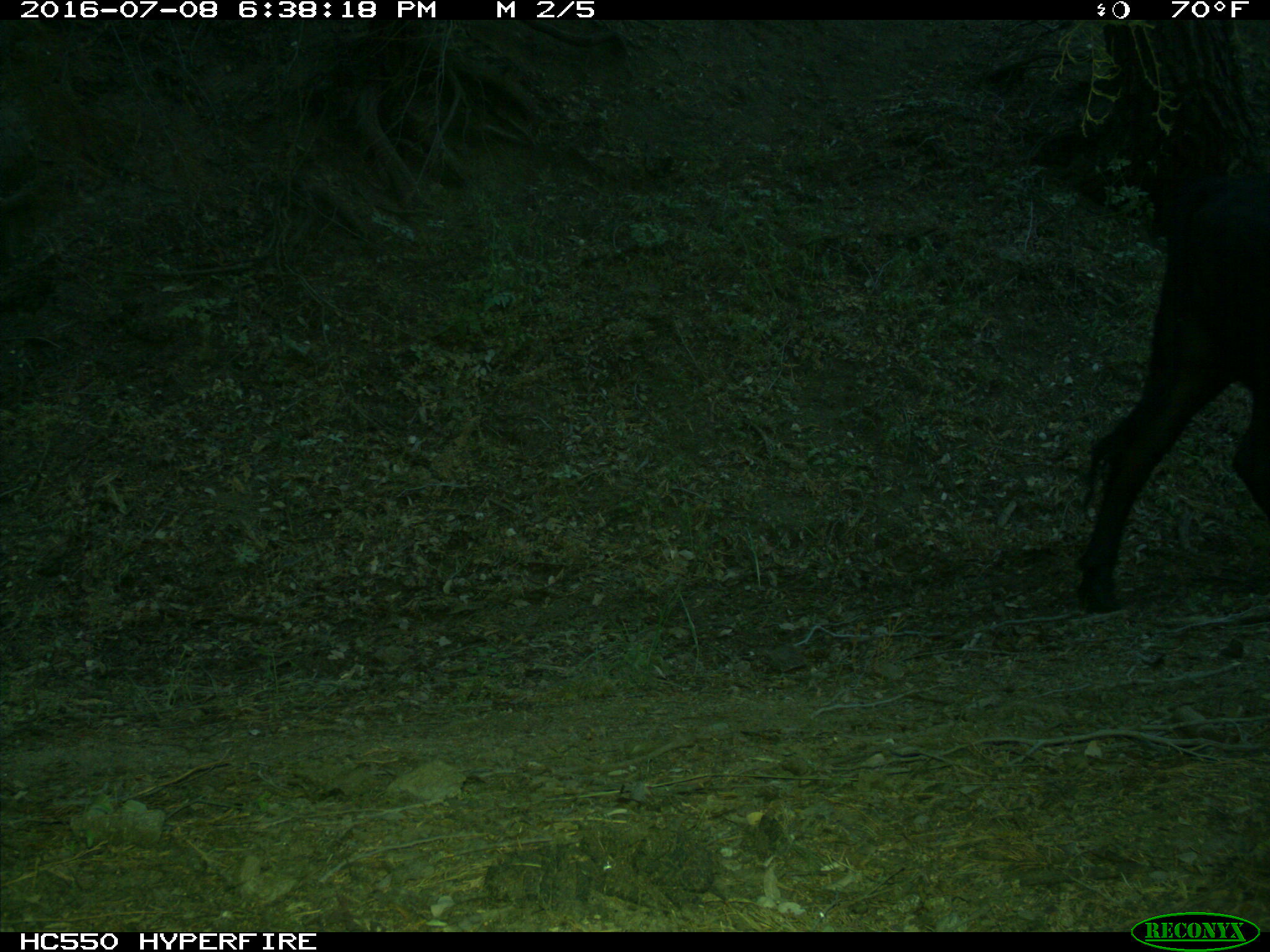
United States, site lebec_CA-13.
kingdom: Animalia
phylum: Chordata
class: Mammalia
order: Artiodactyla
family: Bovidae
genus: Bos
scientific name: Bos taurus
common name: domestic cow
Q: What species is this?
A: Bos taurus (domestic cow).